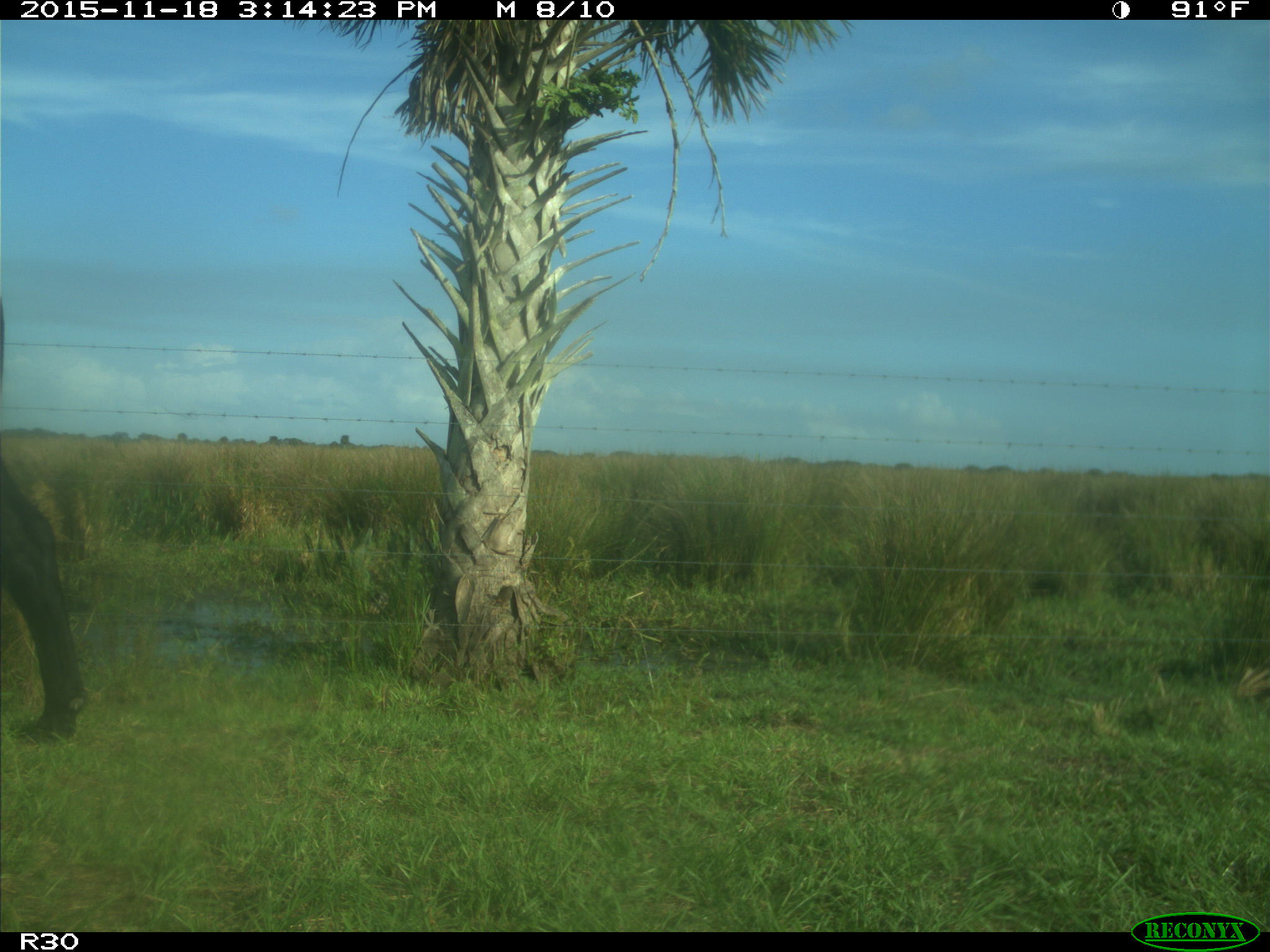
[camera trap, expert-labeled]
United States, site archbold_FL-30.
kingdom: Animalia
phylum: Chordata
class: Mammalia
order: Artiodactyla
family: Bovidae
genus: Bos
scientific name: Bos taurus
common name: domestic cow